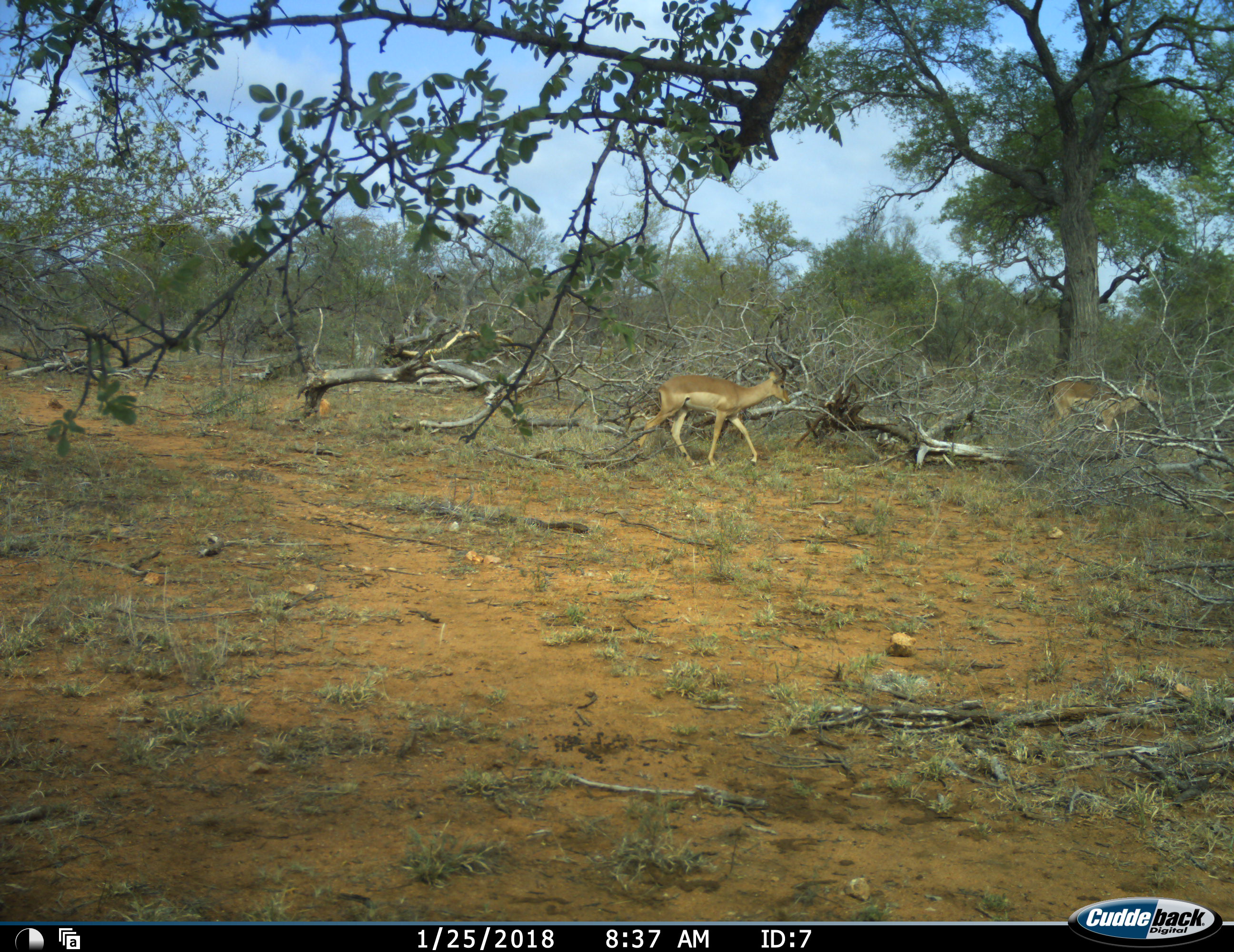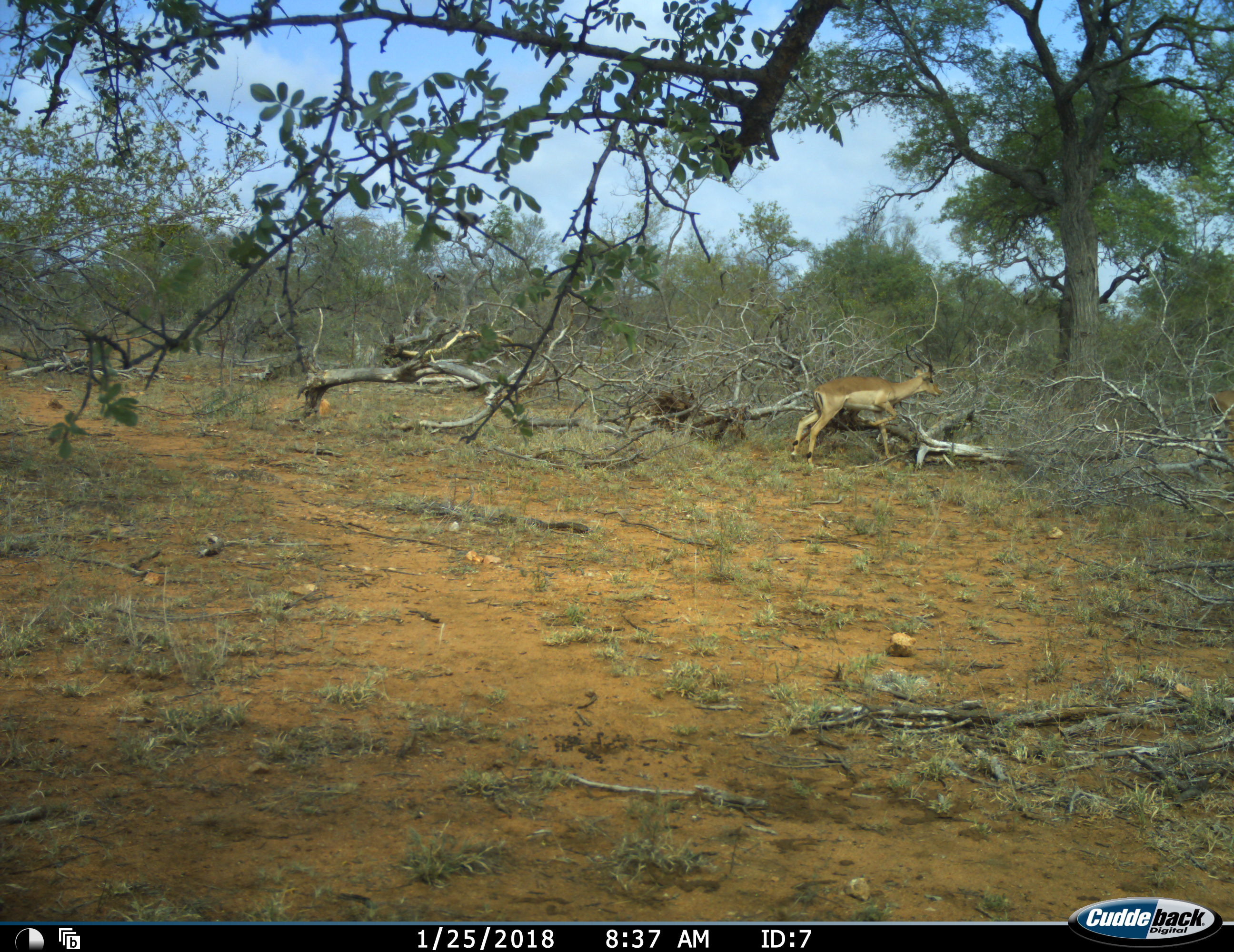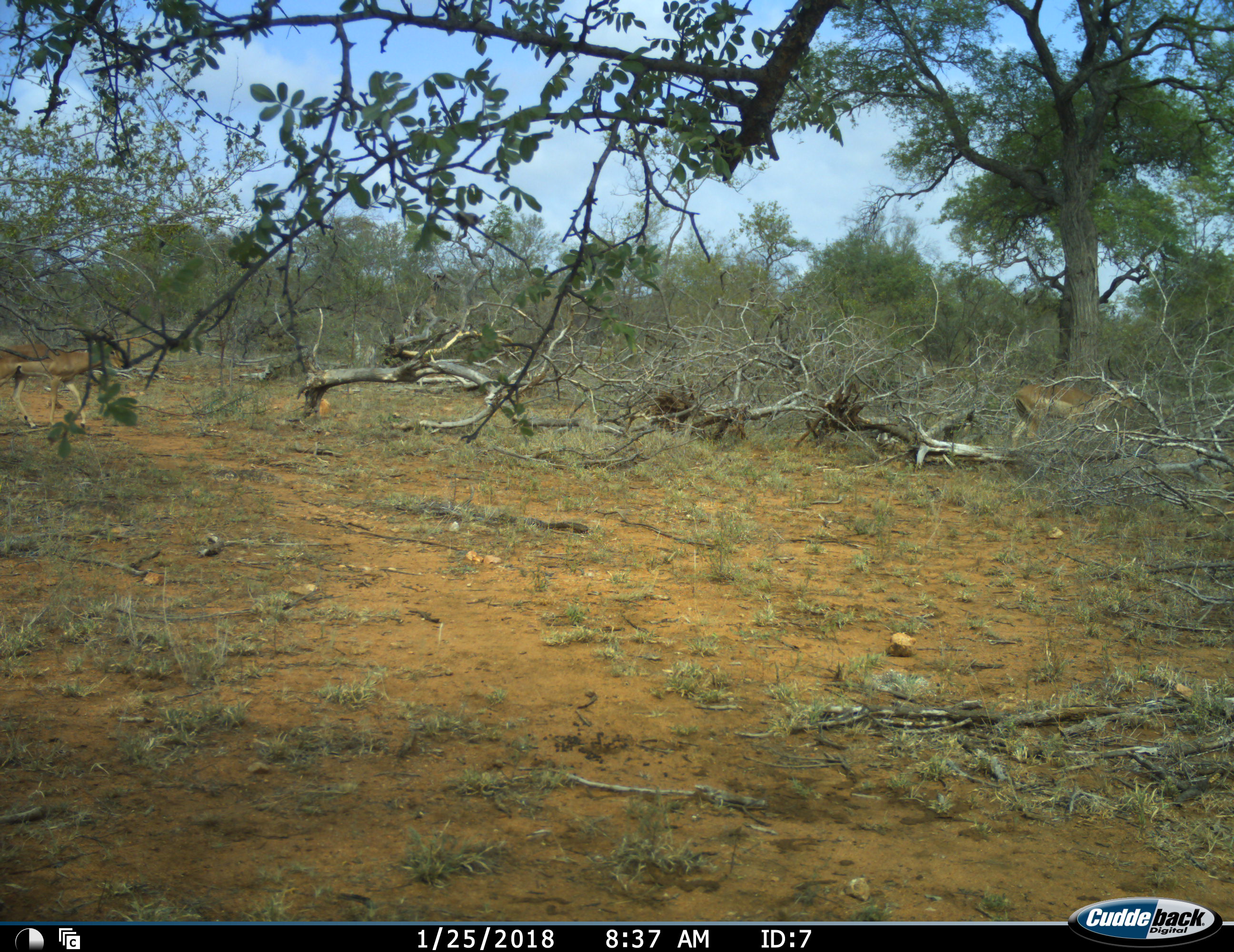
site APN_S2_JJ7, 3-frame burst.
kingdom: Animalia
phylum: Chordata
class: Mammalia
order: Artiodactyla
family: Bovidae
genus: Aepyceros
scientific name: Aepyceros melampus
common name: impala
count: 3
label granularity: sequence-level